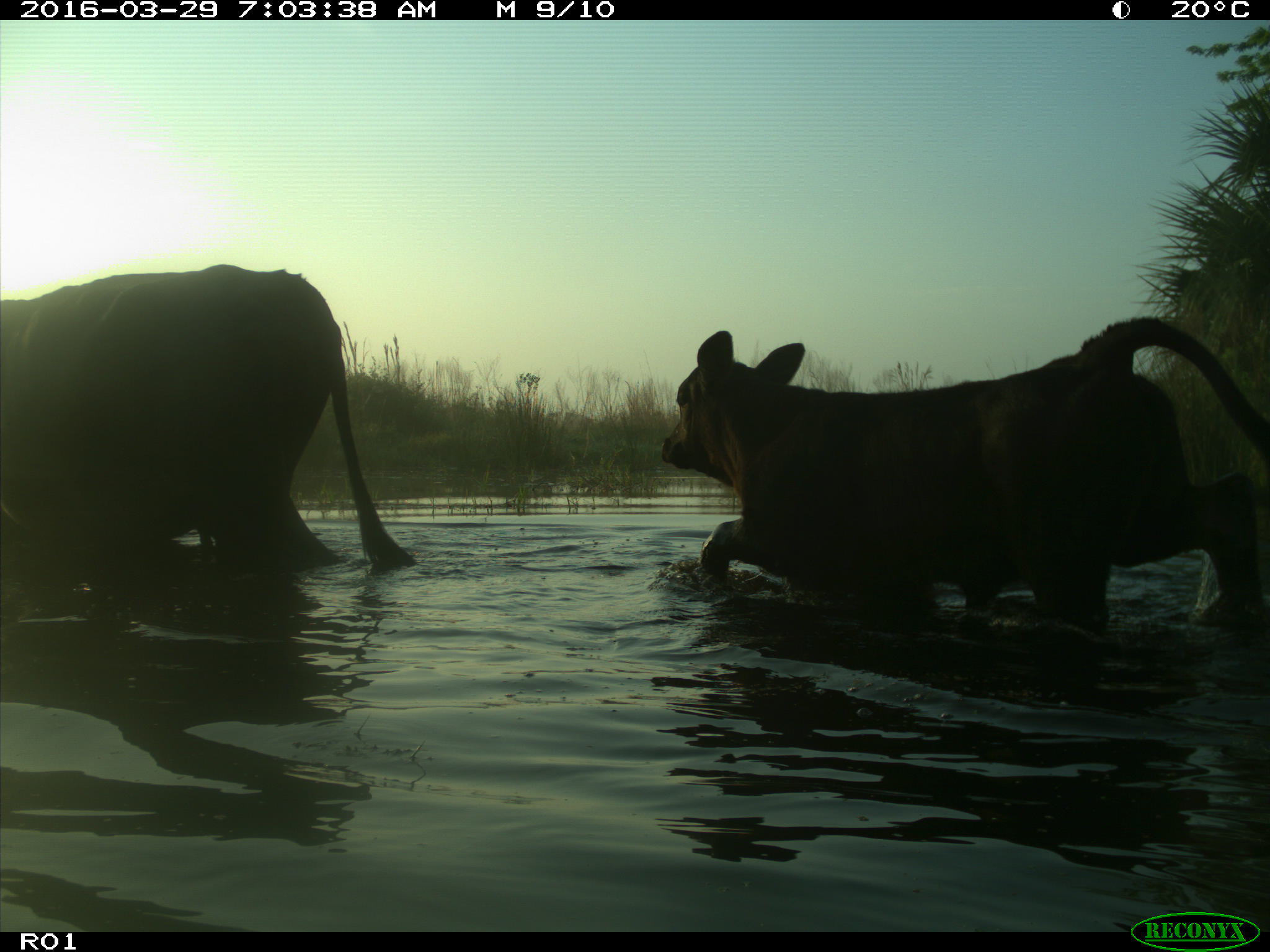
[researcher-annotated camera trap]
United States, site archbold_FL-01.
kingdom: Animalia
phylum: Chordata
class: Mammalia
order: Artiodactyla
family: Bovidae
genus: Bos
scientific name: Bos taurus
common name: domestic cow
Bos taurus (domestic cow).